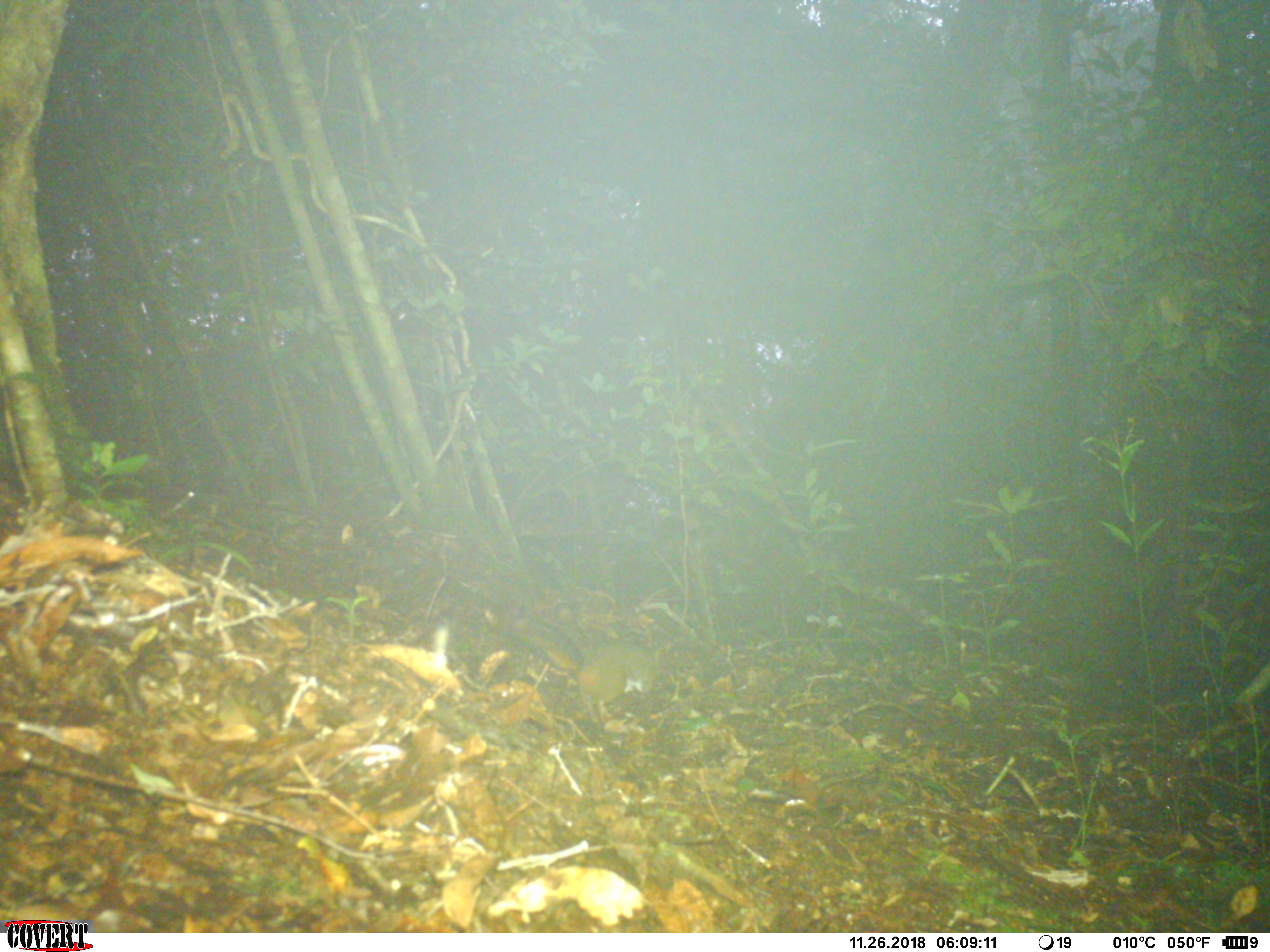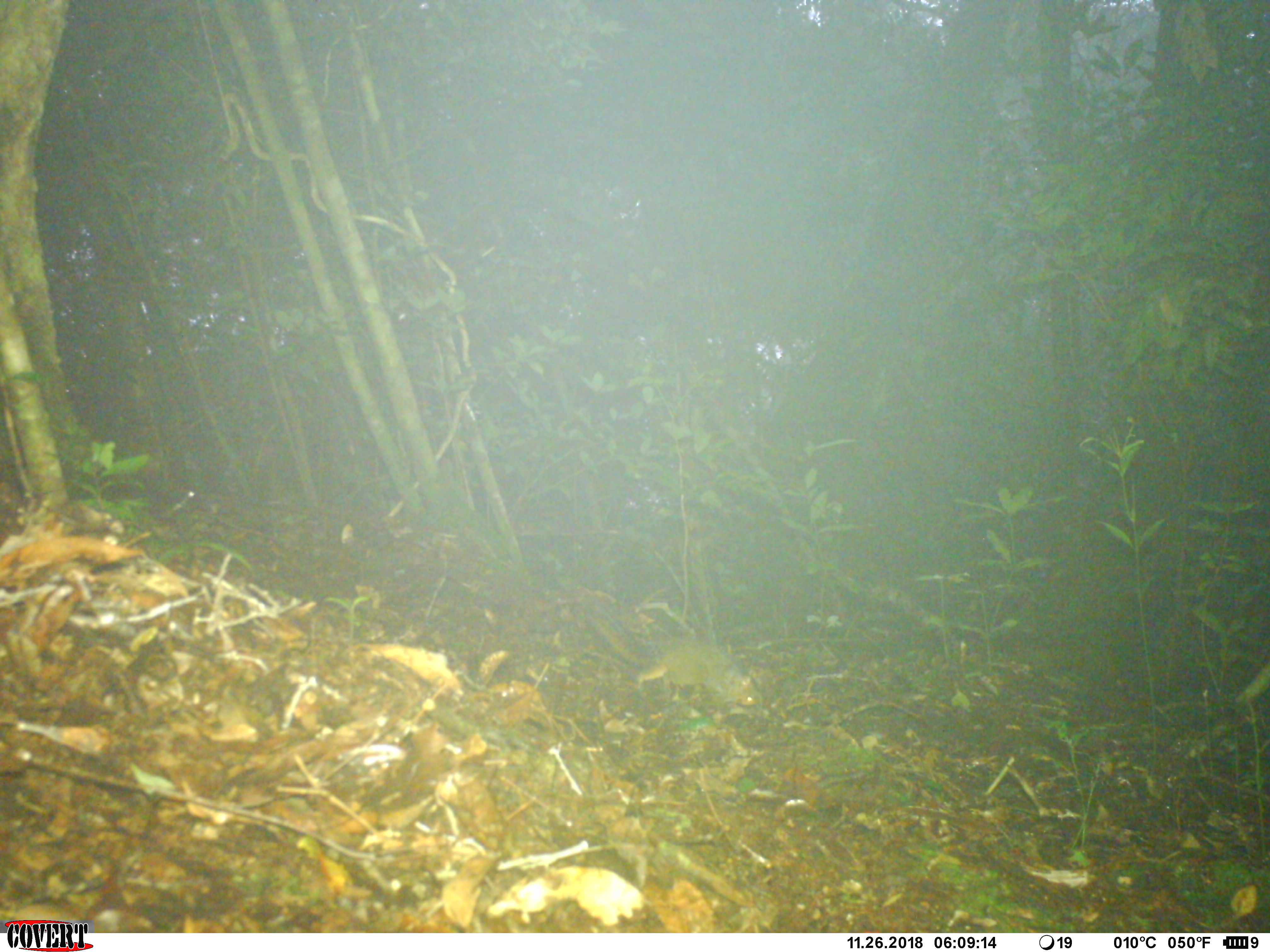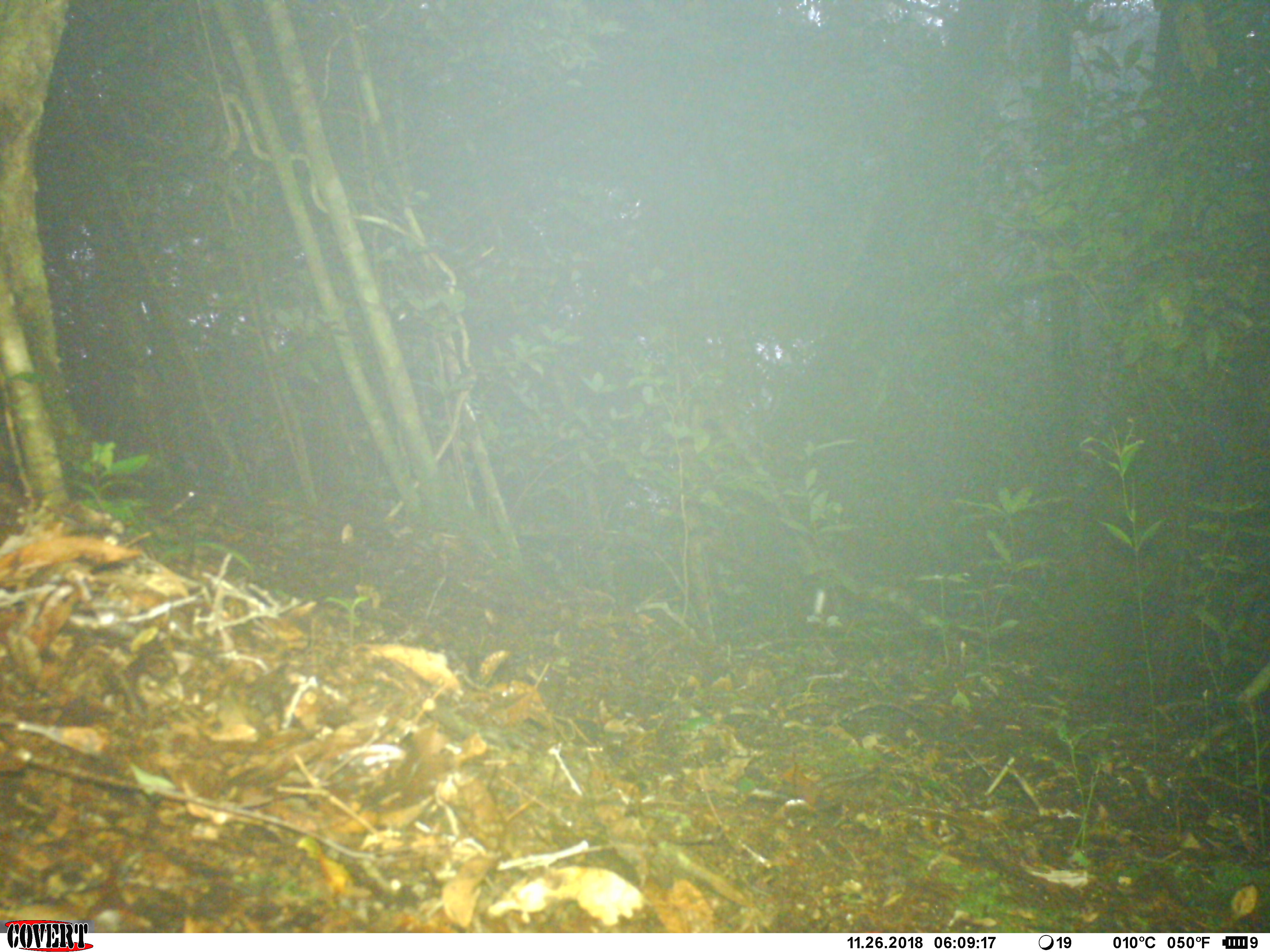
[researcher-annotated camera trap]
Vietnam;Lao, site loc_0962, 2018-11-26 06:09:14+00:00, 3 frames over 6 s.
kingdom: Animalia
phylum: Chordata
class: Mammalia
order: Rodentia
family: Sciuridae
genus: Dremomys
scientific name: Dremomys rufigenis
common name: red-cheeked squirrel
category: red cheeked squirrel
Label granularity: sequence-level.